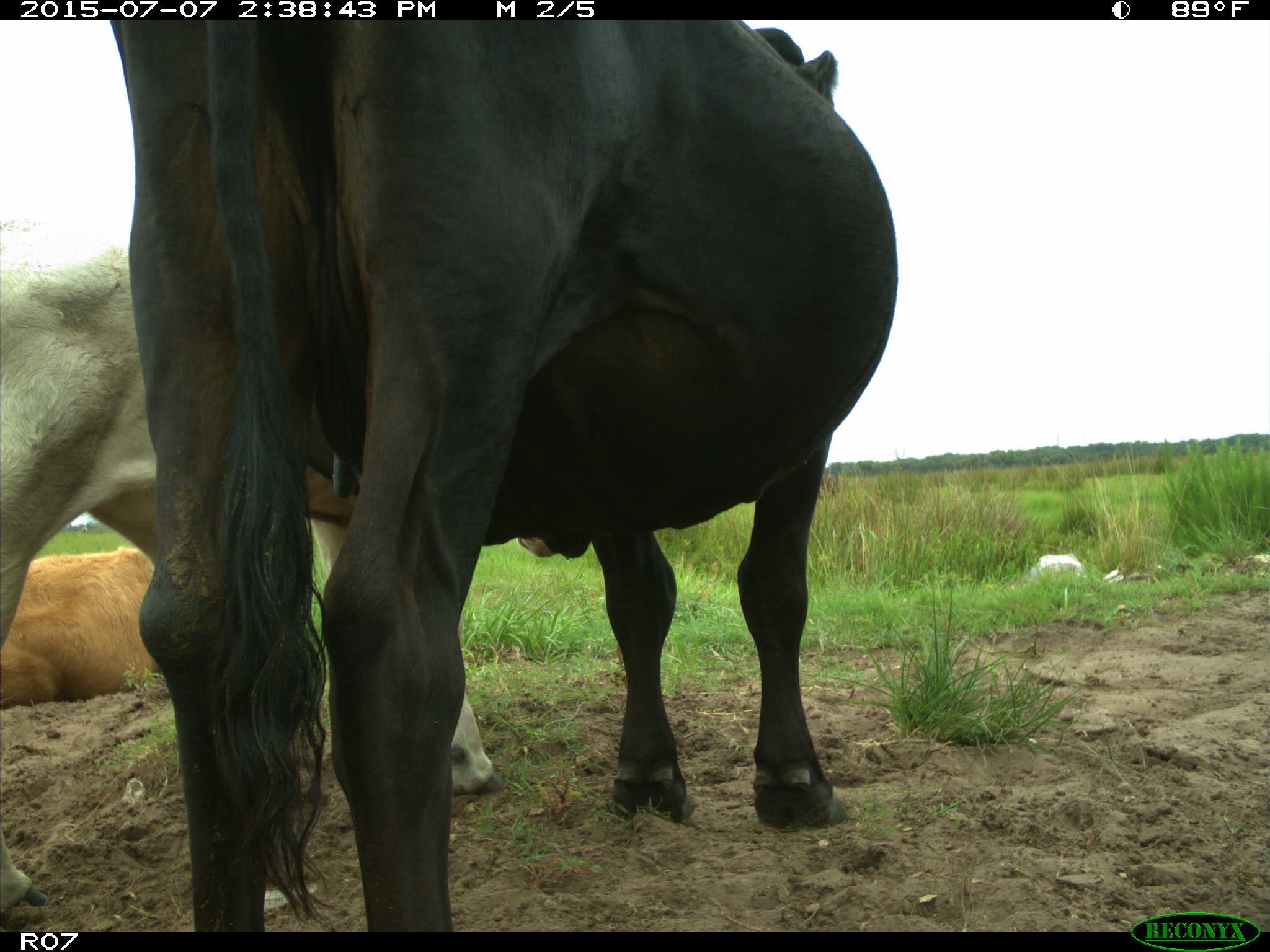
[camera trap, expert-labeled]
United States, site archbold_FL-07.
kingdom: Animalia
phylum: Chordata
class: Mammalia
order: Artiodactyla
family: Bovidae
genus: Bos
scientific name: Bos taurus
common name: domestic cow